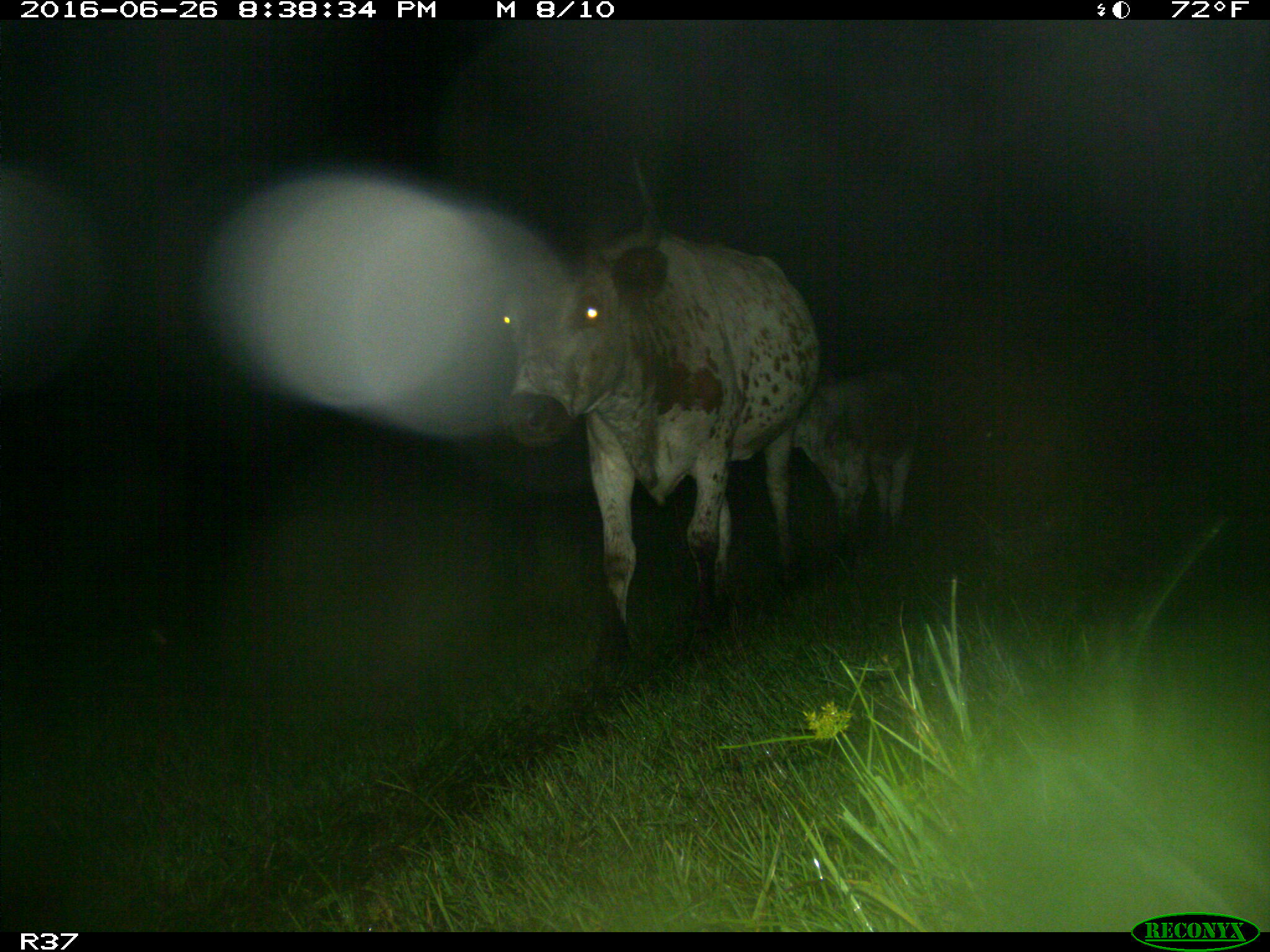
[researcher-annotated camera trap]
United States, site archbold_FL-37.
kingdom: Animalia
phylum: Chordata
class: Mammalia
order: Artiodactyla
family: Bovidae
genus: Bos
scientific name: Bos taurus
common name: domestic cow